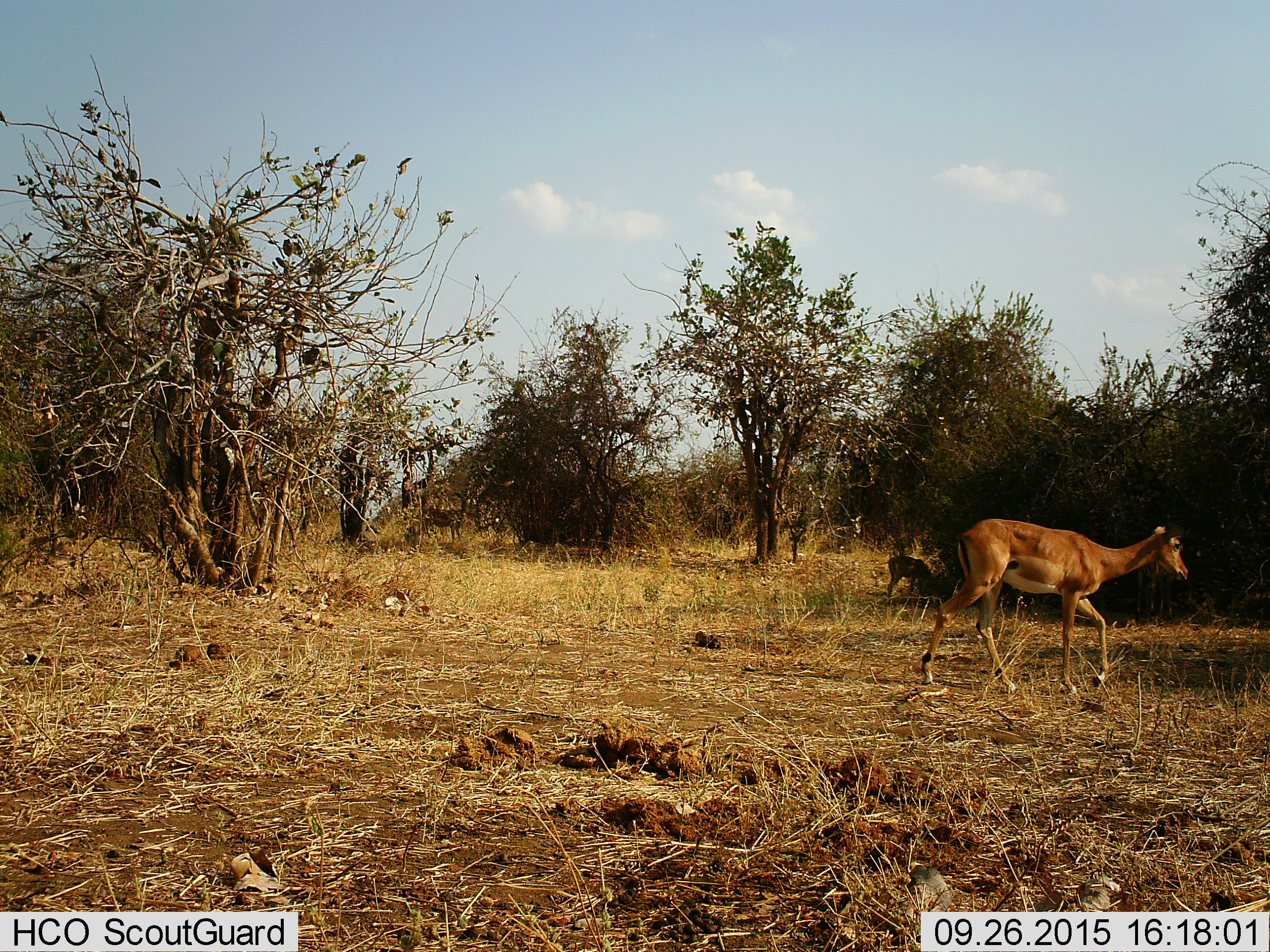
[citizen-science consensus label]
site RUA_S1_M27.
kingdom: Animalia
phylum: Chordata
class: Mammalia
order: Artiodactyla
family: Bovidae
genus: Aepyceros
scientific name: Aepyceros melampus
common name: impala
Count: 2.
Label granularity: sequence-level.